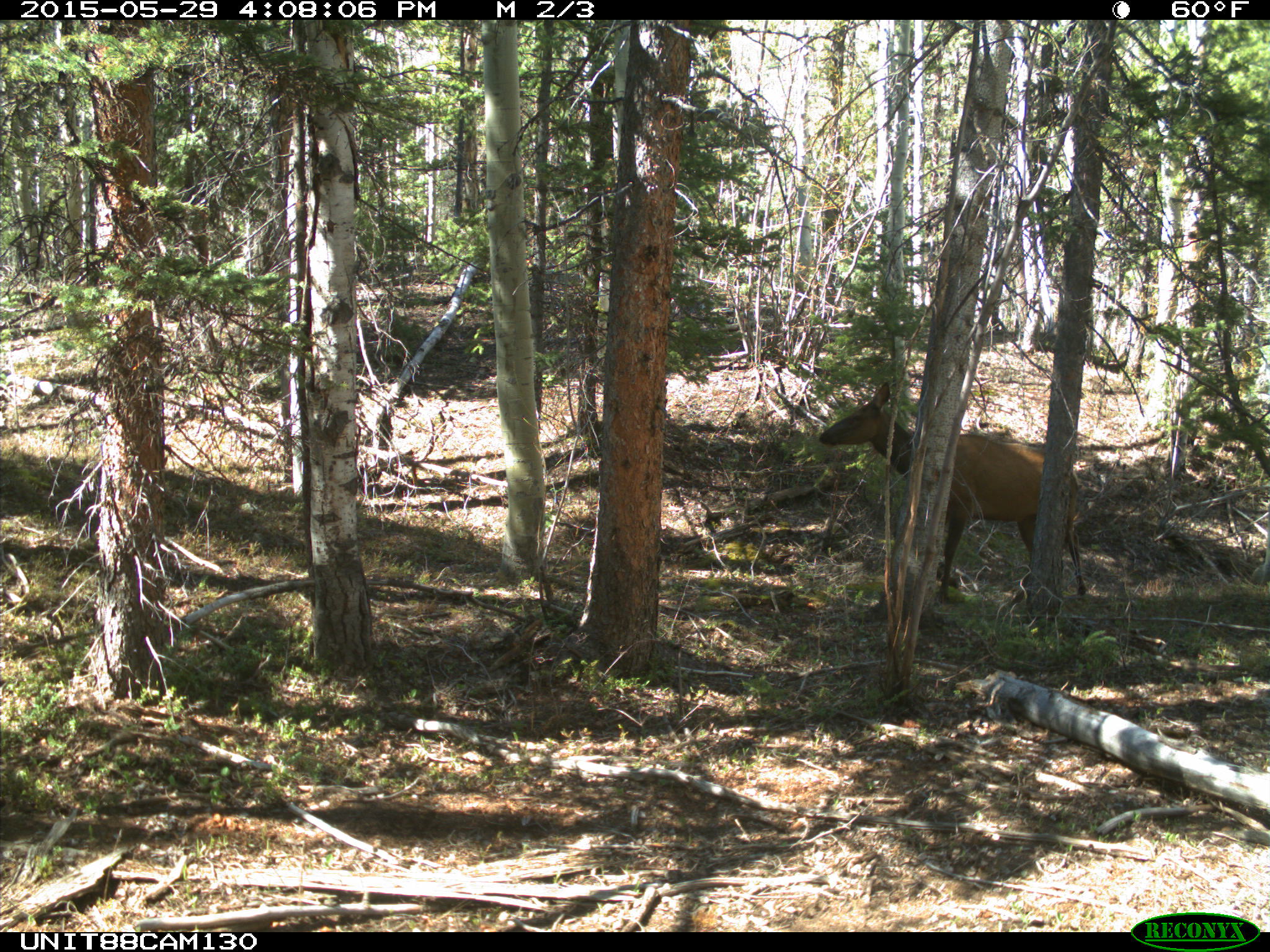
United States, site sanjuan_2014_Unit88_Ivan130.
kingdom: Animalia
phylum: Chordata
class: Mammalia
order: Artiodactyla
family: Cervidae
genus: Cervus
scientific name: Cervus elaphus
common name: red deer